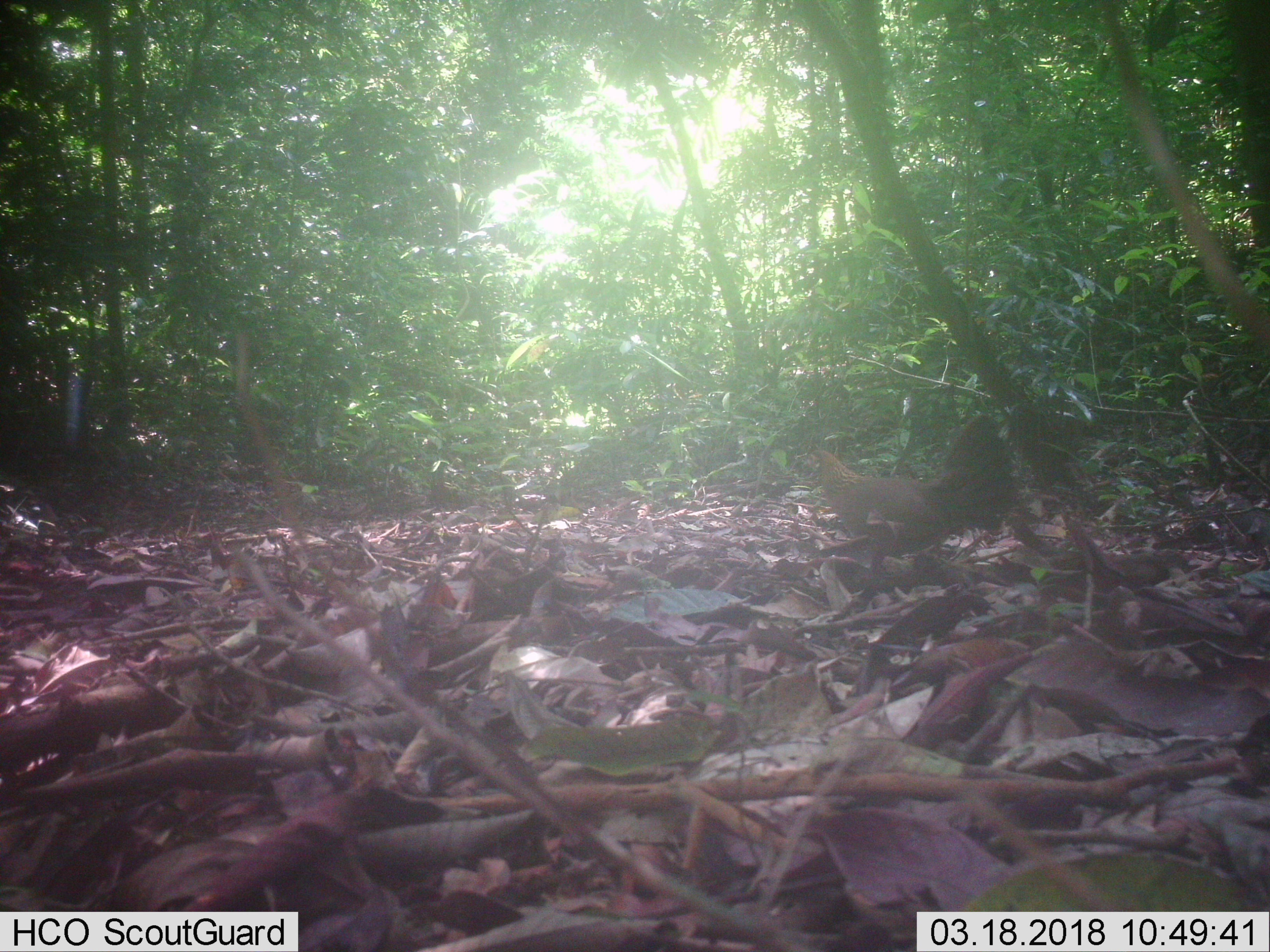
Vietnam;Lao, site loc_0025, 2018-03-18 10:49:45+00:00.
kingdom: Animalia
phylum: Chordata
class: Aves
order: Galliformes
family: Phasianidae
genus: Gallus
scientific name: Gallus gallus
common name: red junglefowl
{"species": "red junglefowl (Gallus gallus)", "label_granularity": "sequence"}